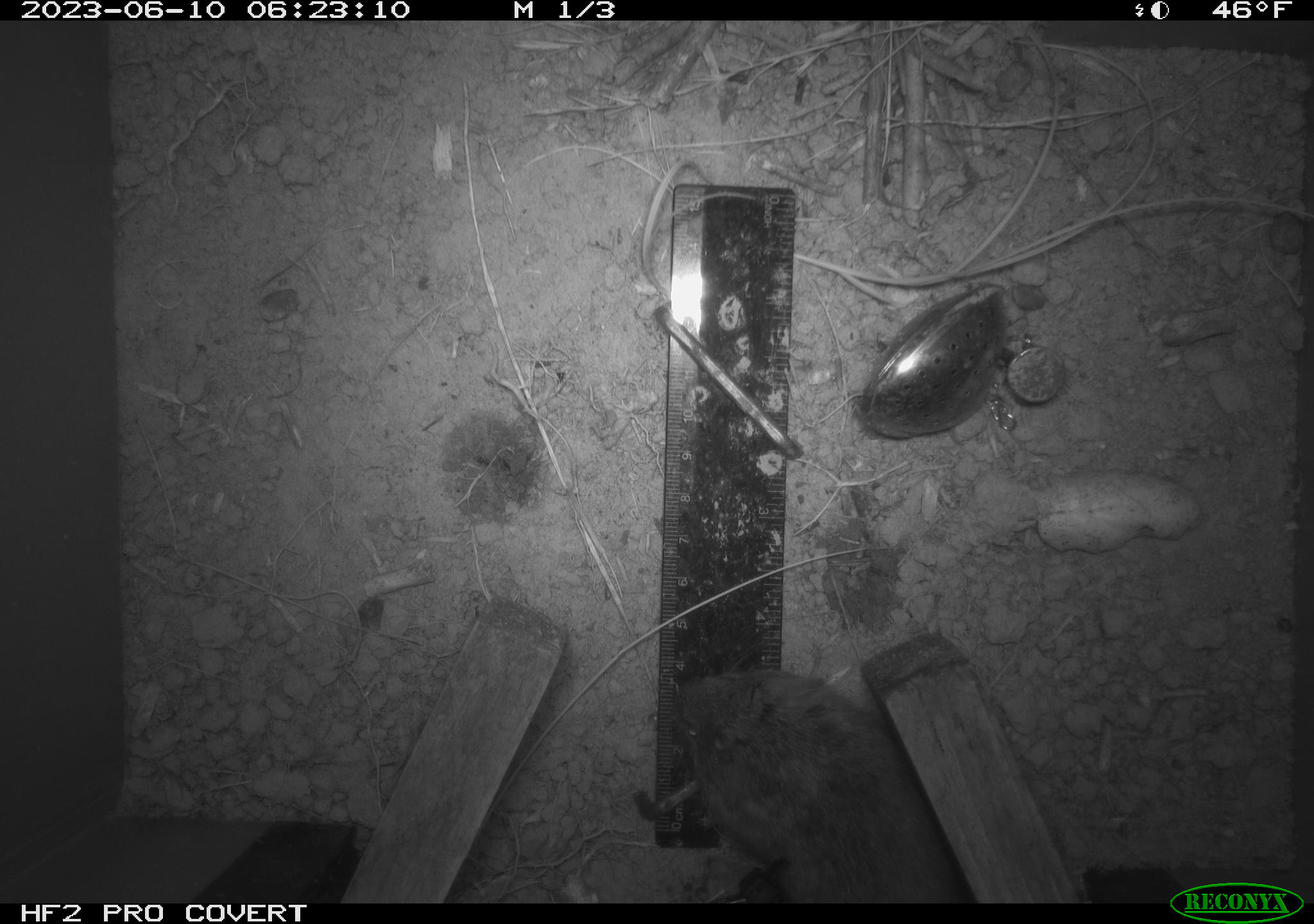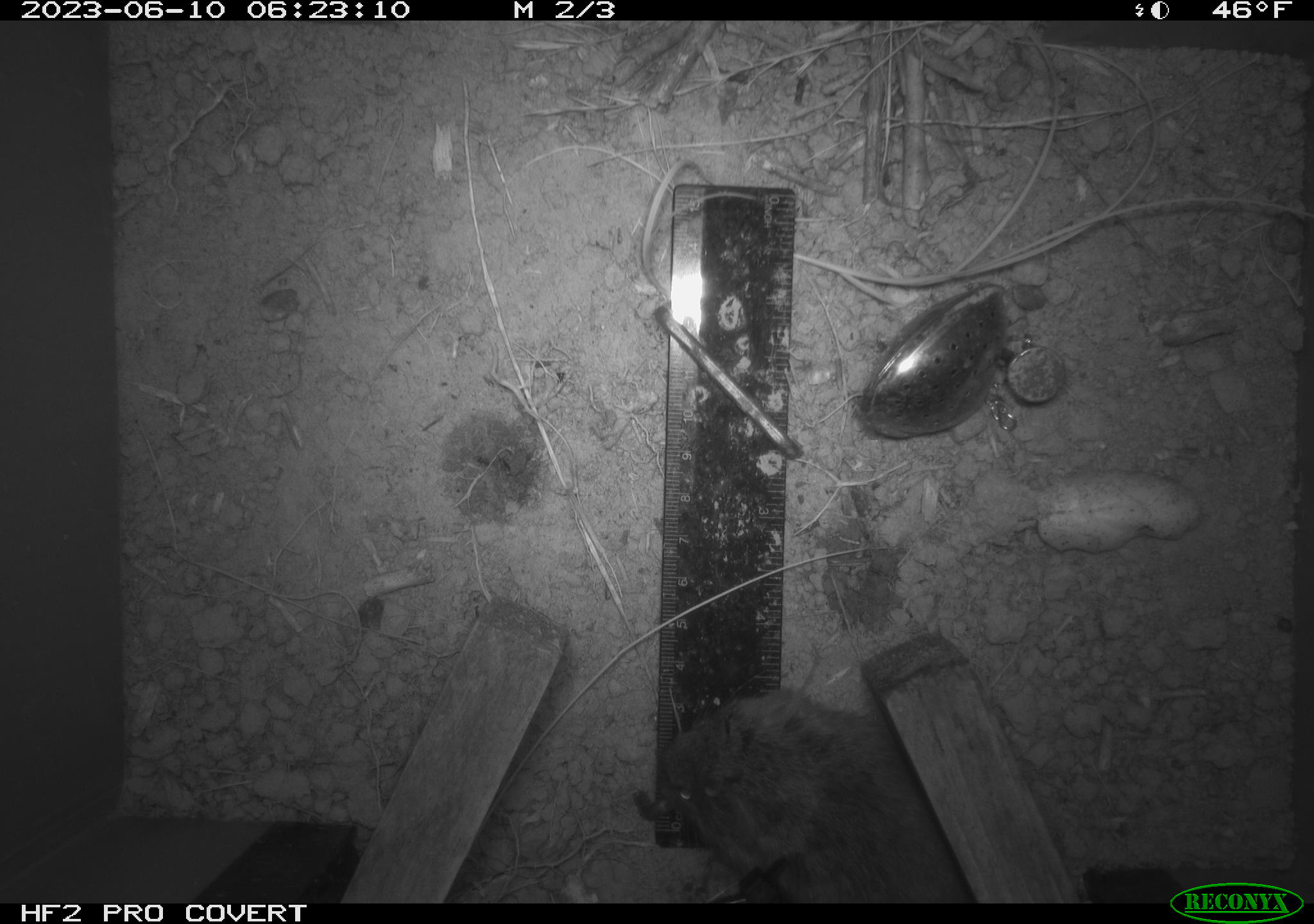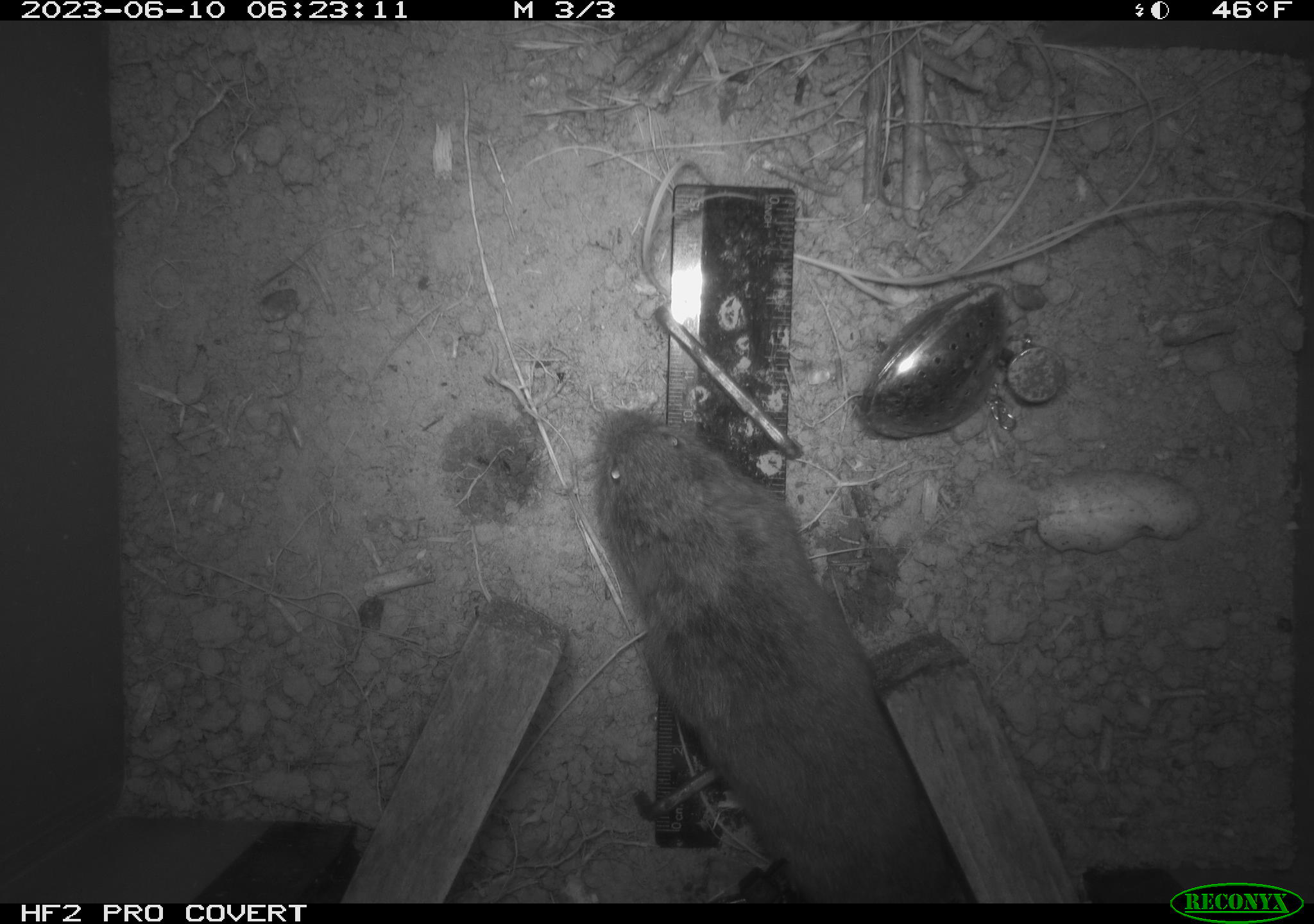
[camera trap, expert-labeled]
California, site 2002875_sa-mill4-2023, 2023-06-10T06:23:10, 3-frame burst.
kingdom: Animalia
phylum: Chordata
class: Mammalia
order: Rodentia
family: Cricetidae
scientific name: Arvicolinae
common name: voles, lemmings, and muskrats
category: arvicolinae subfamily